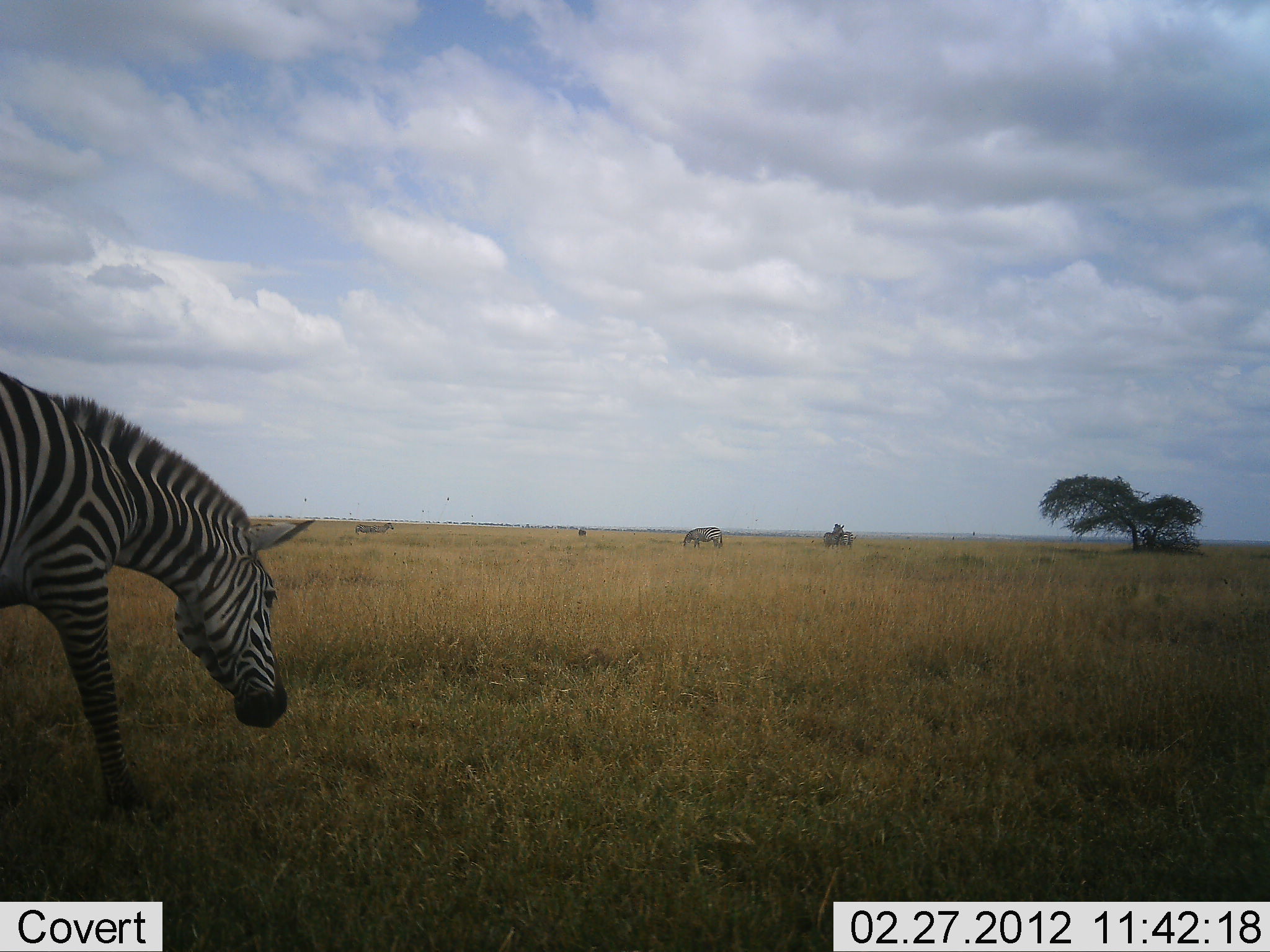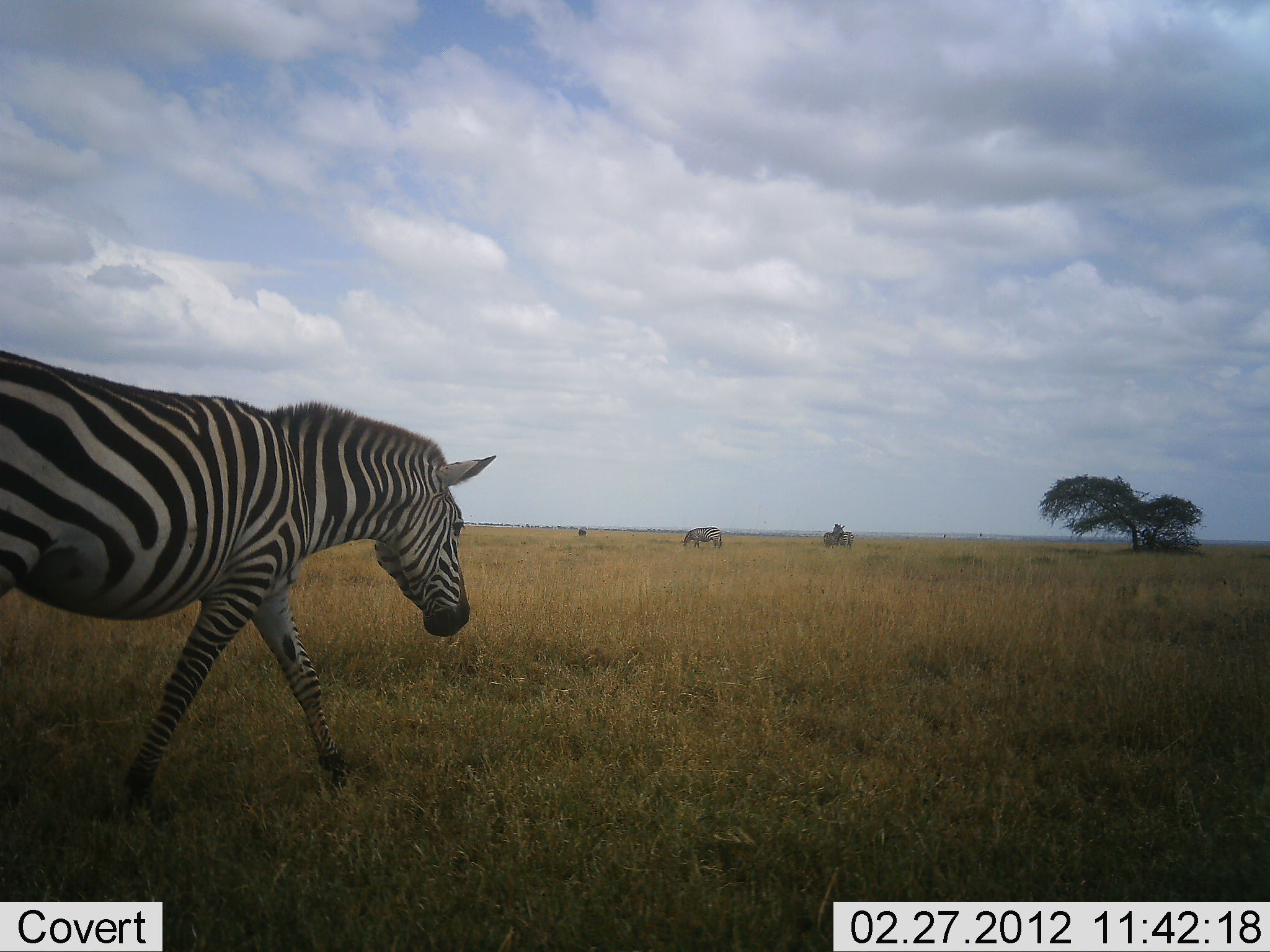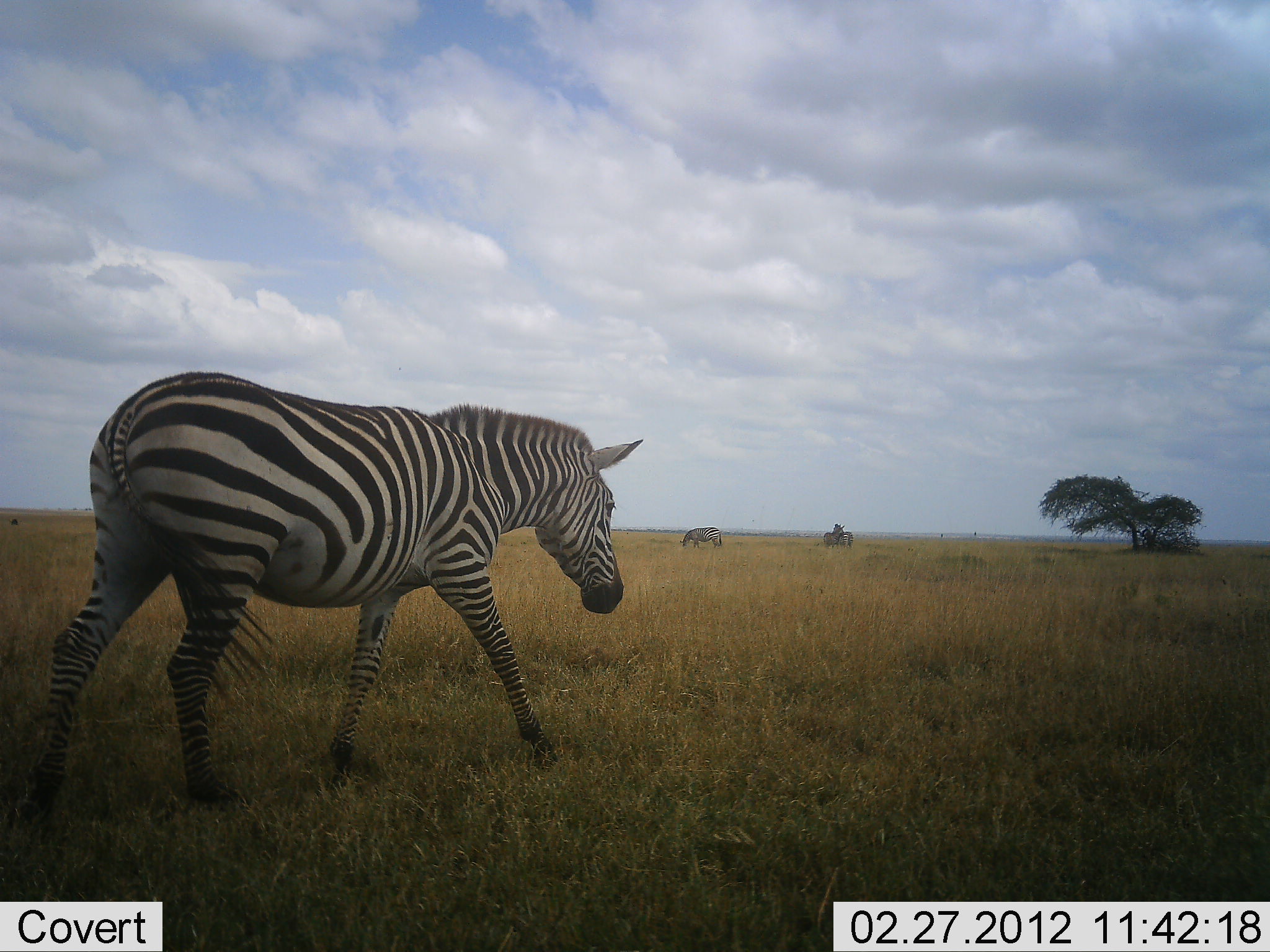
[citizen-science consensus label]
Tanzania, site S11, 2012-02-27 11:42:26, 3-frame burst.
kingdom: Animalia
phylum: Chordata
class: Mammalia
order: Perissodactyla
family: Equidae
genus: Equus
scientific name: Equus quagga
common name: plains zebra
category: zebra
Zebra (plains zebra) (Equus quagga), count 3. Behavior (volunteer vote fractions): standing 38%, resting 0%, moving 100%, interacting 5%. Young present (vote fraction): 0%. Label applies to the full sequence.